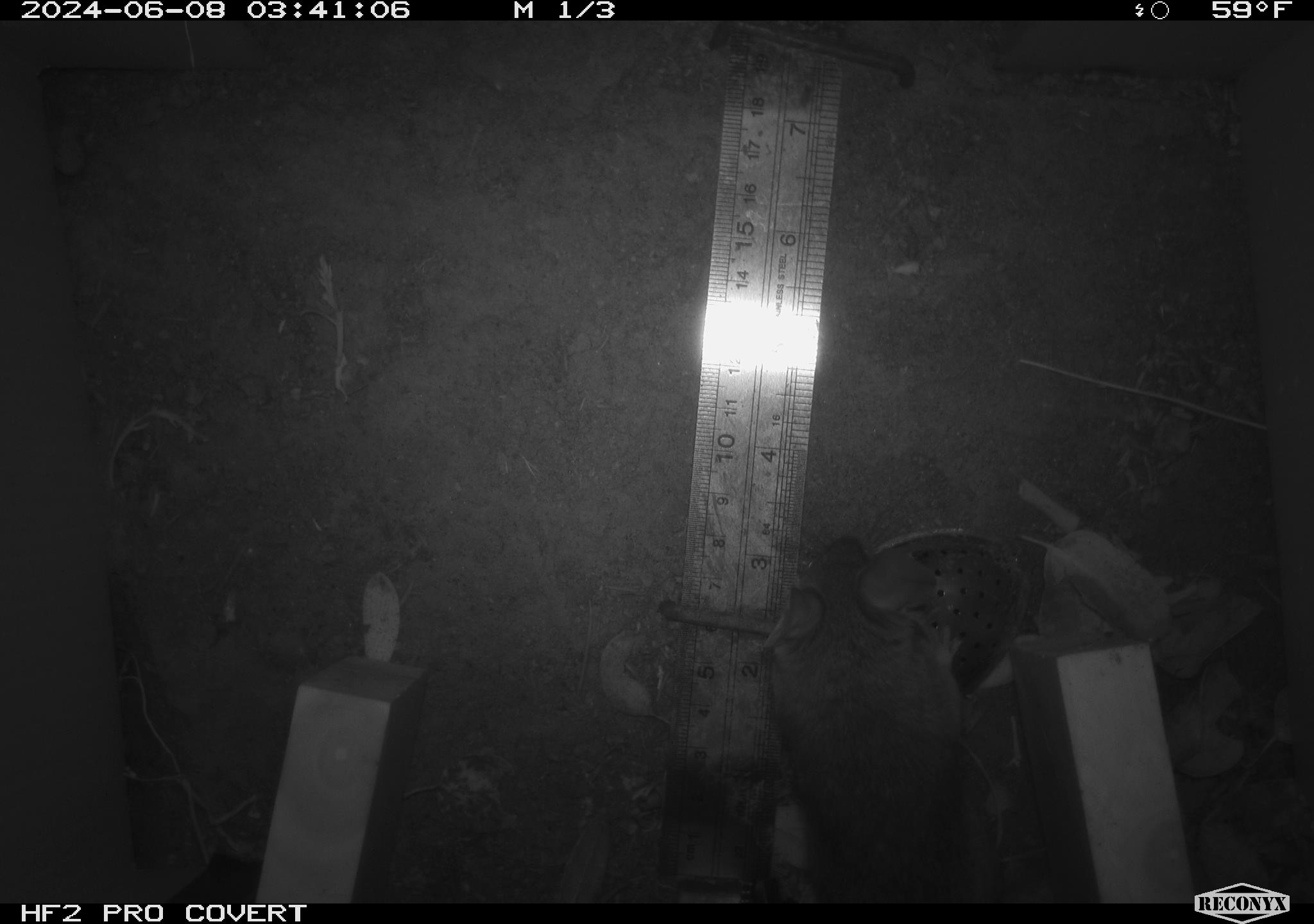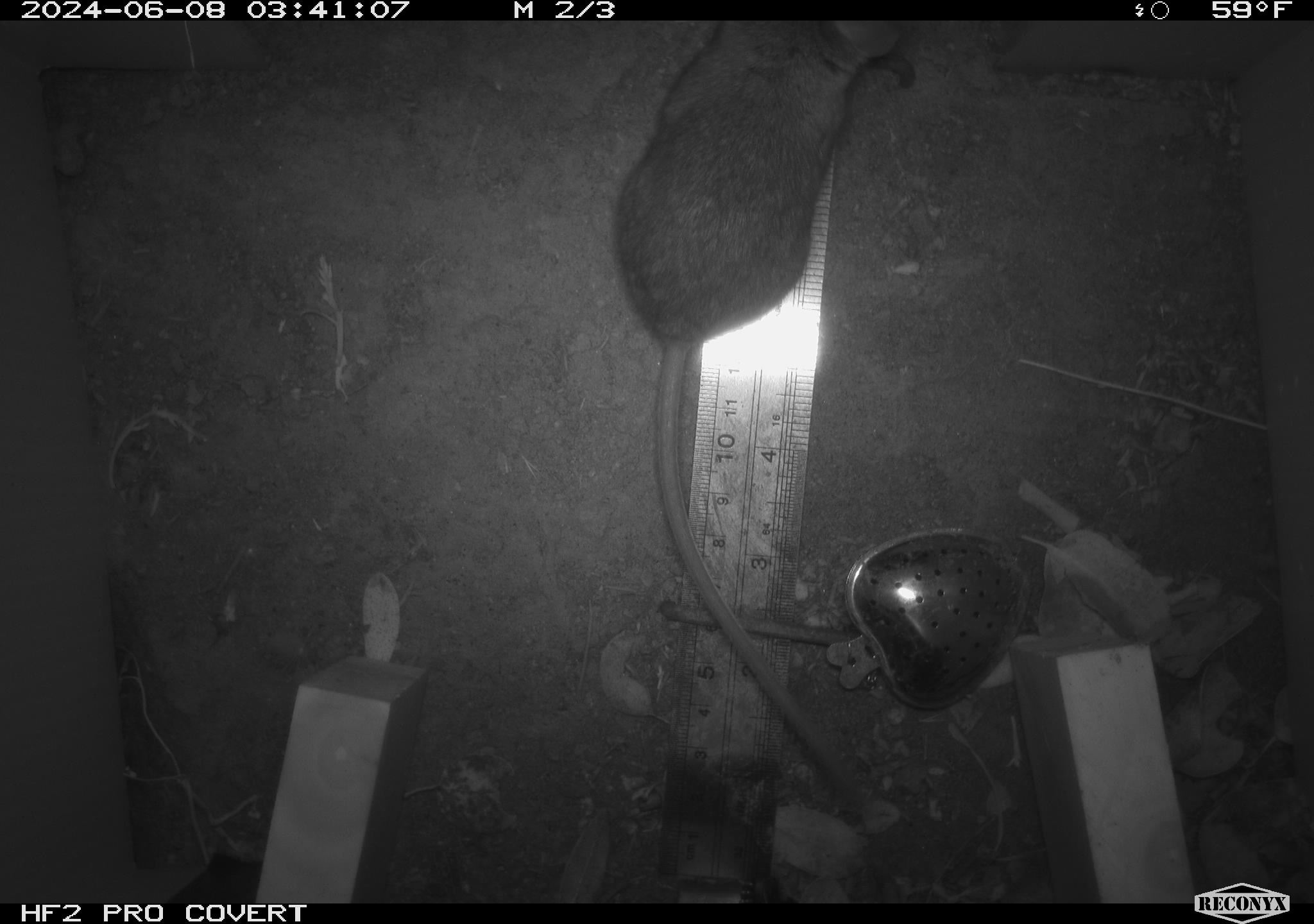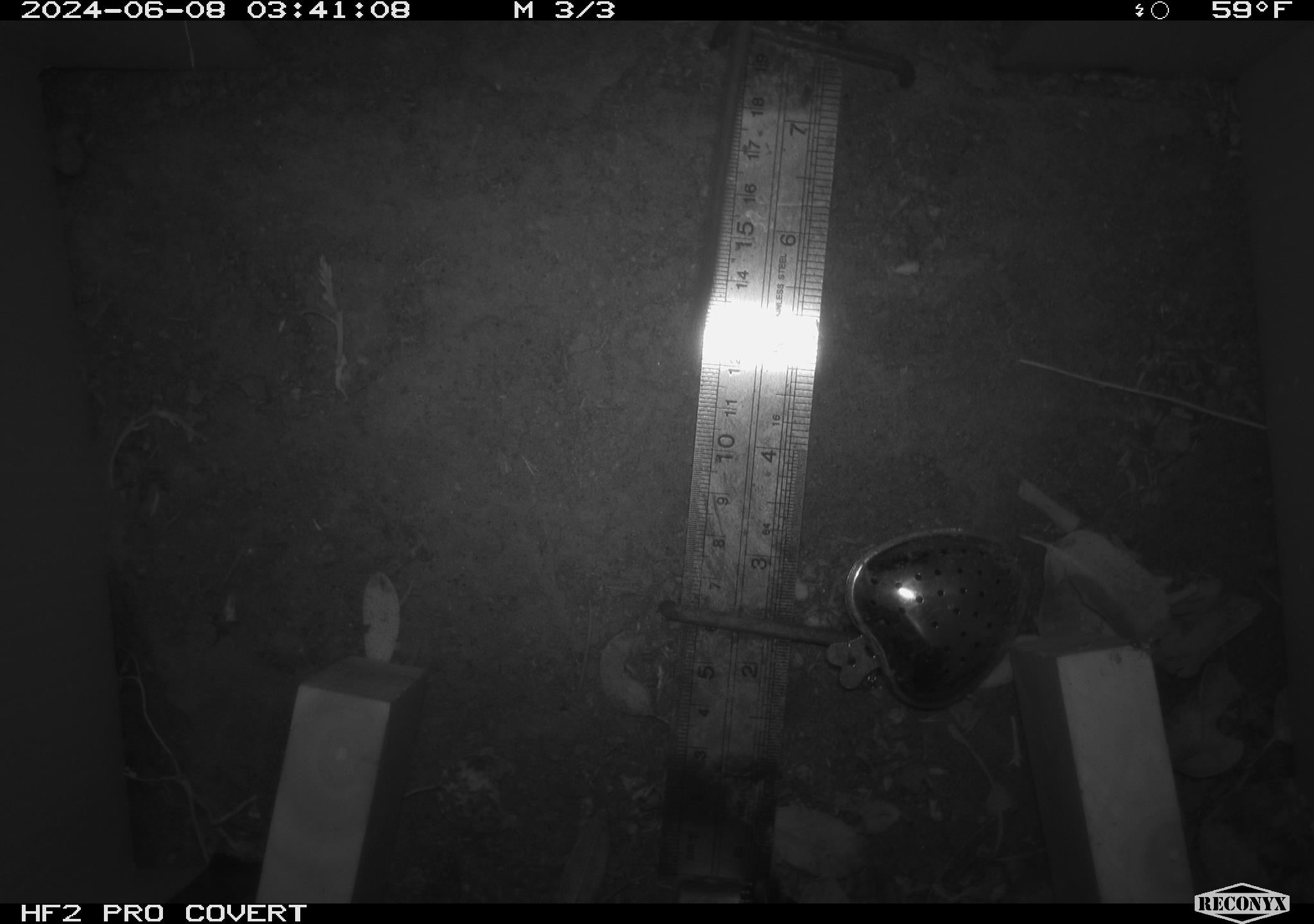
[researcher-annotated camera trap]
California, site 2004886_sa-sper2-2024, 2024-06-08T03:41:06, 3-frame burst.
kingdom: Animalia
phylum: Chordata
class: Mammalia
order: Rodentia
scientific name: Rodentia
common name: mouse species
Mouse species (Rodentia).